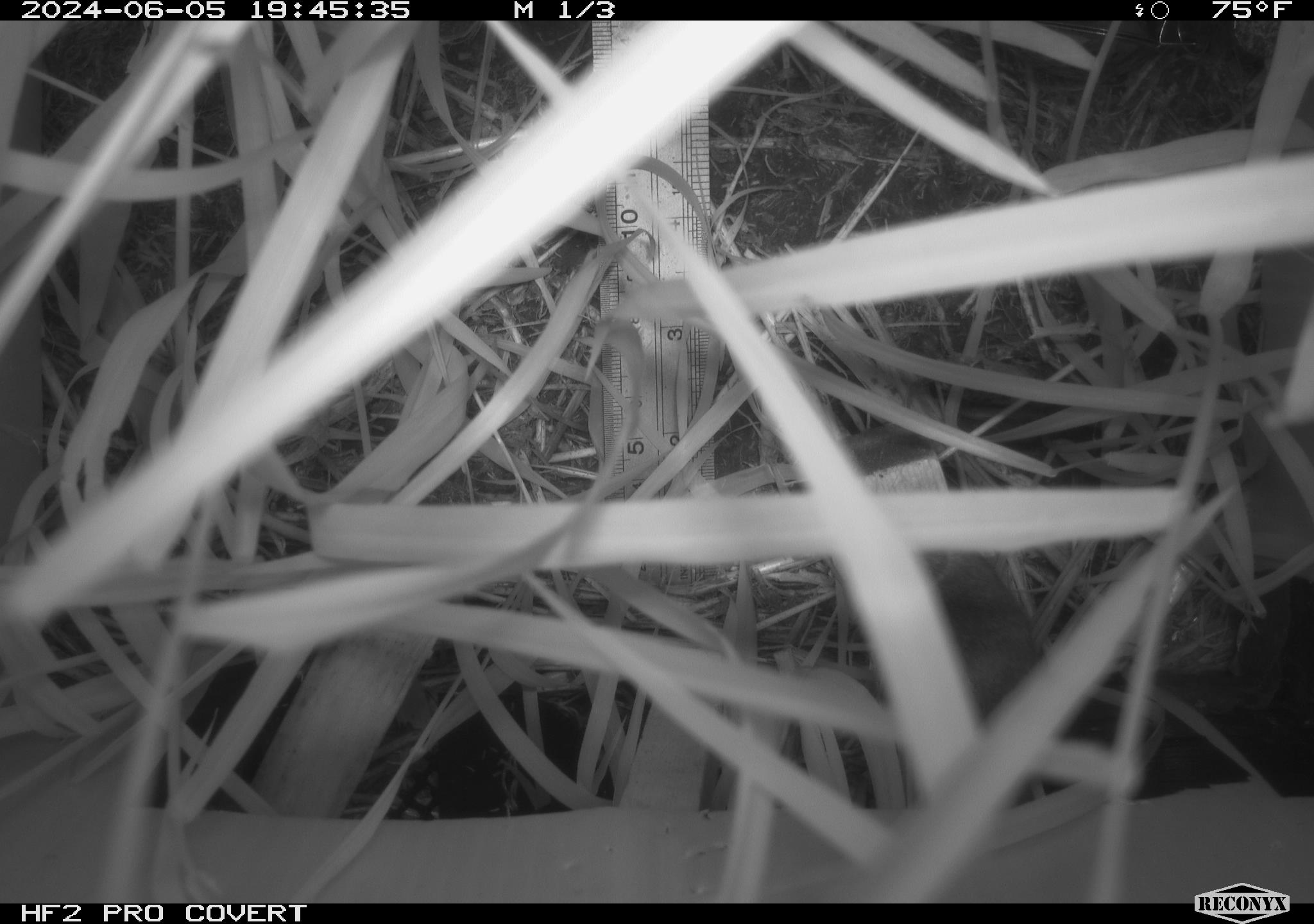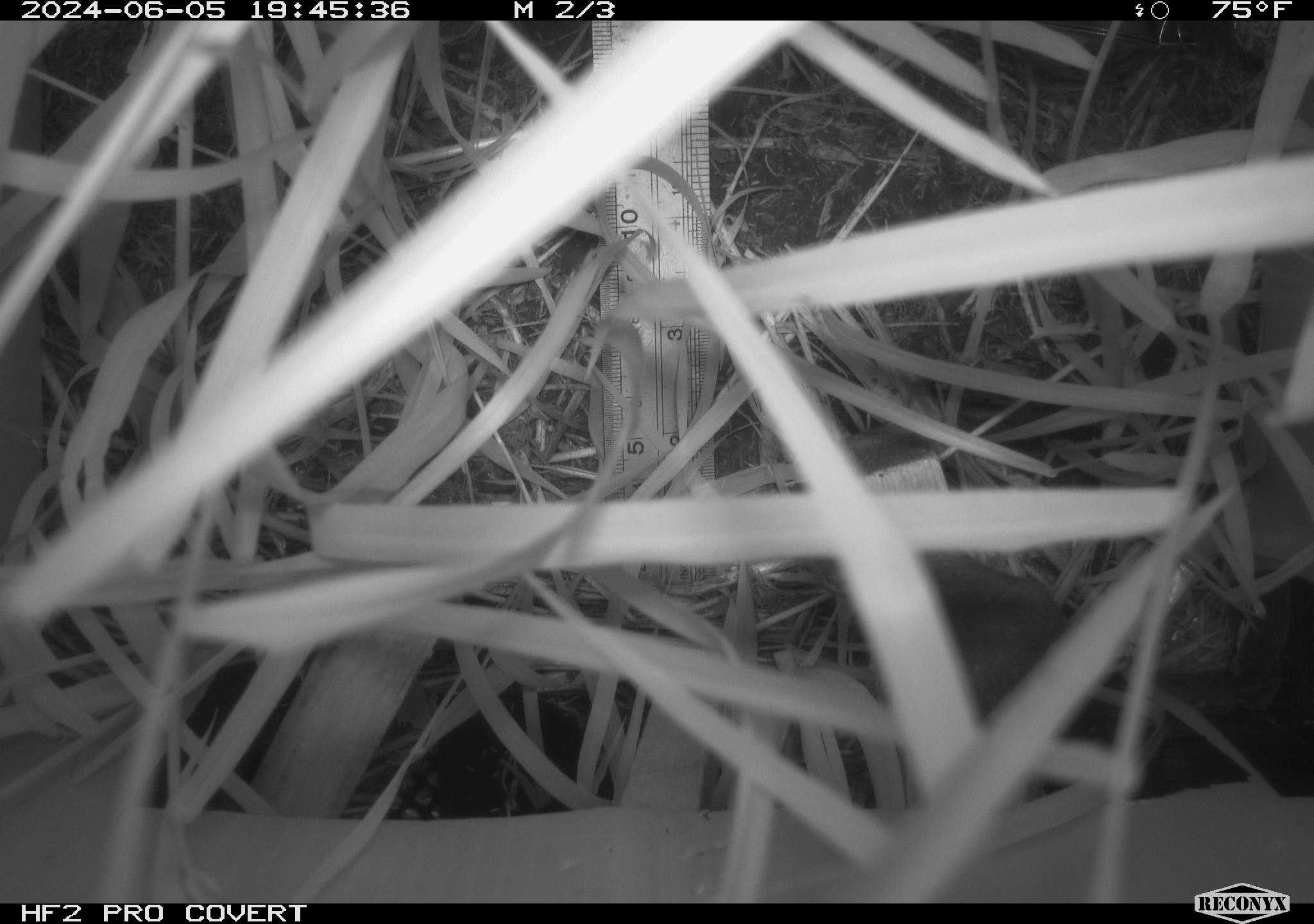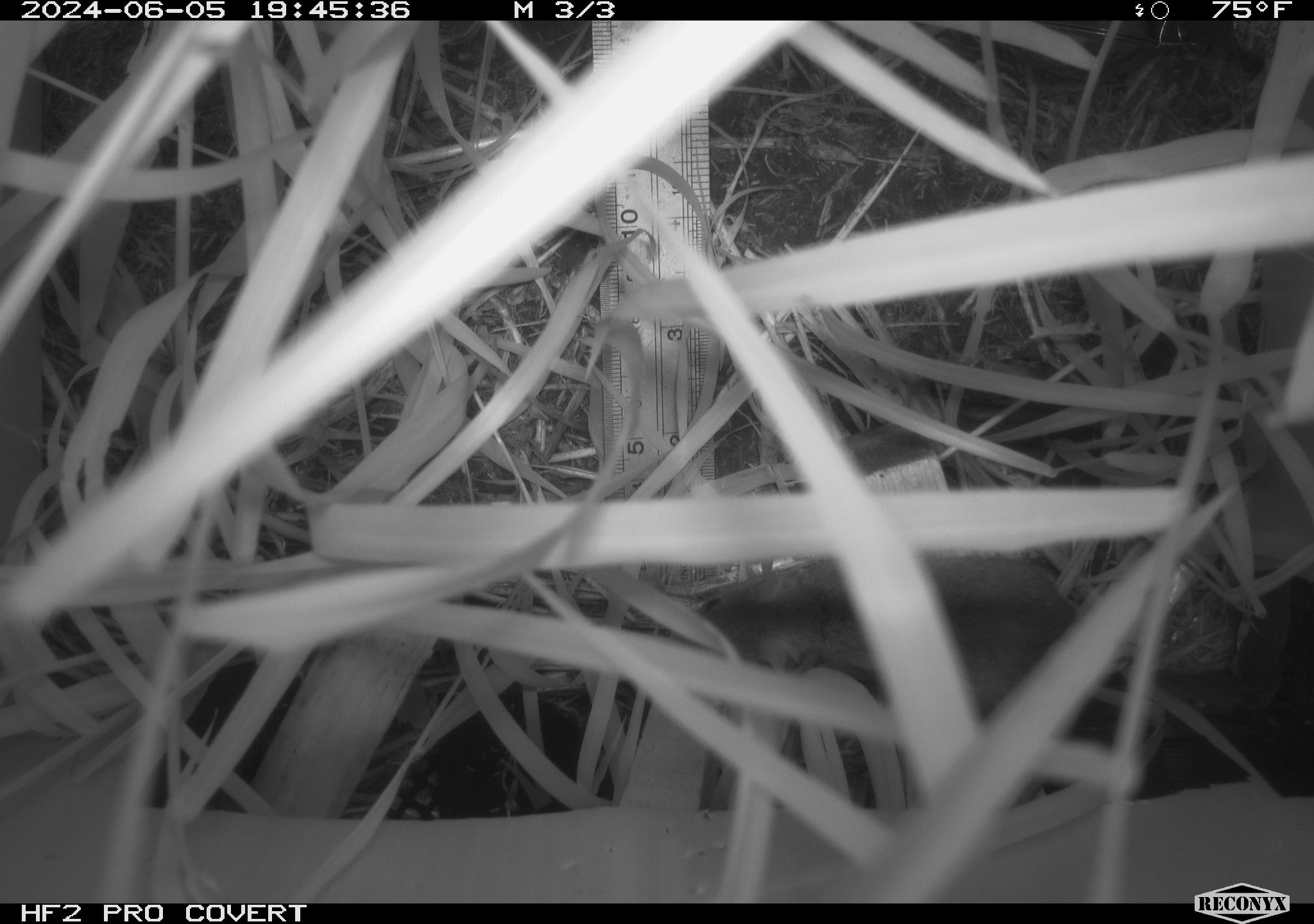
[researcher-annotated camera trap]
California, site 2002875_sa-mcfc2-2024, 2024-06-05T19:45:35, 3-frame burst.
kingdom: Animalia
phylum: Chordata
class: Mammalia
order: Rodentia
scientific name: Rodentia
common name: rodent